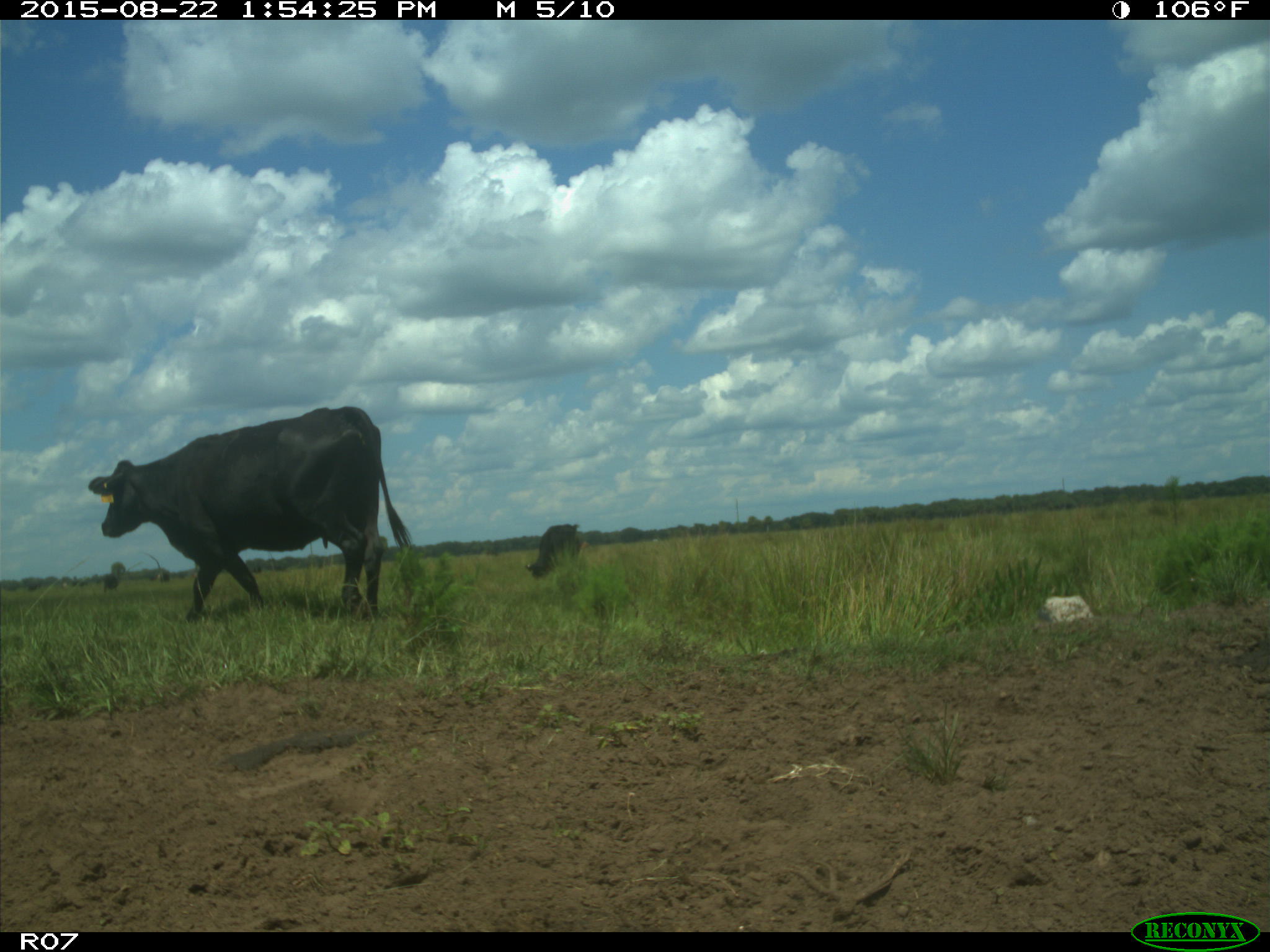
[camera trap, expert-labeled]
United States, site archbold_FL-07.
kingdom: Animalia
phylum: Chordata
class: Mammalia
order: Artiodactyla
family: Bovidae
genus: Bos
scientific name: Bos taurus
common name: domestic cow